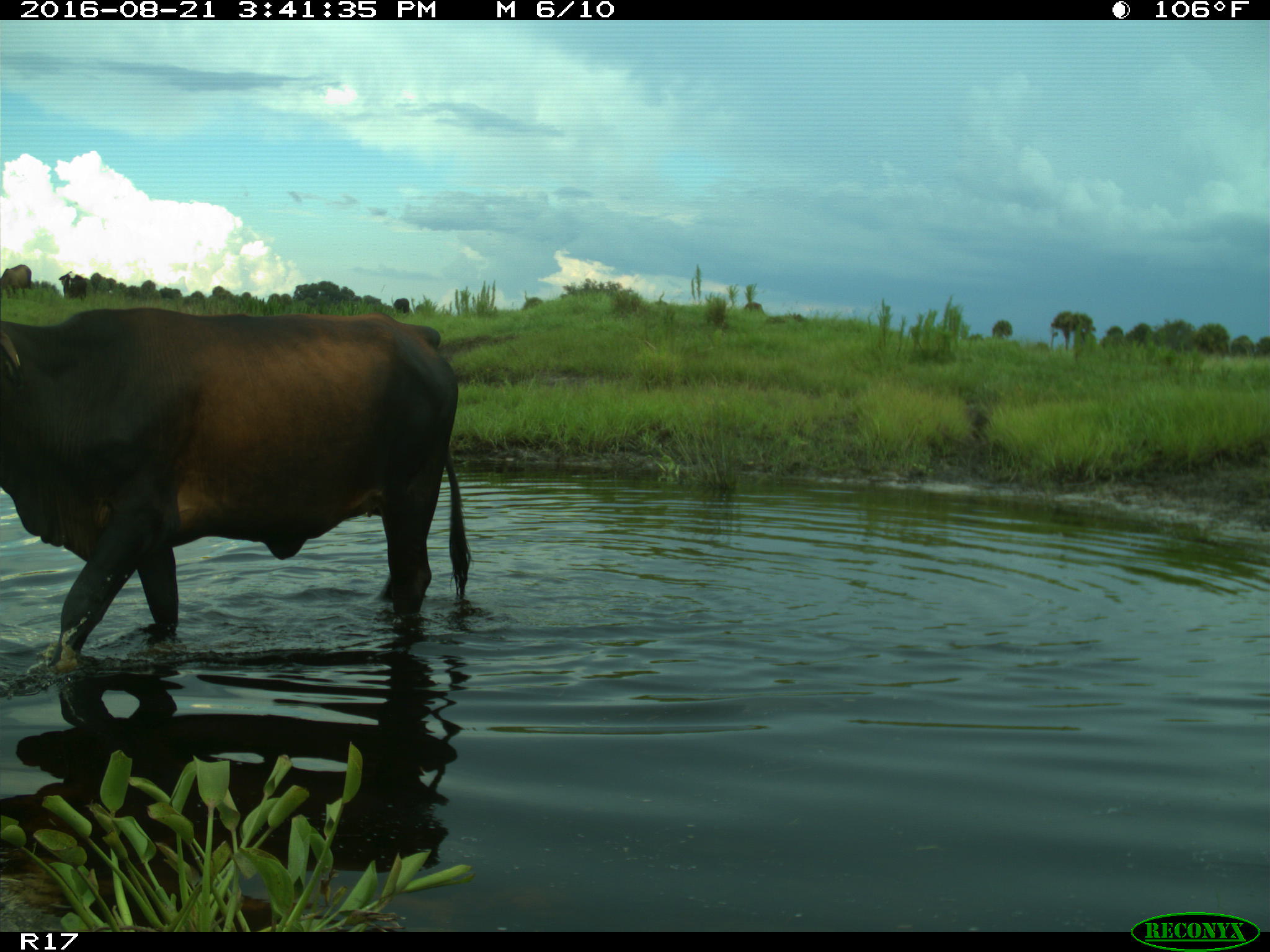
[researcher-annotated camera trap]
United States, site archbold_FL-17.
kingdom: Animalia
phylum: Chordata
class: Mammalia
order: Artiodactyla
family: Bovidae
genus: Bos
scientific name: Bos taurus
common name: domestic cow